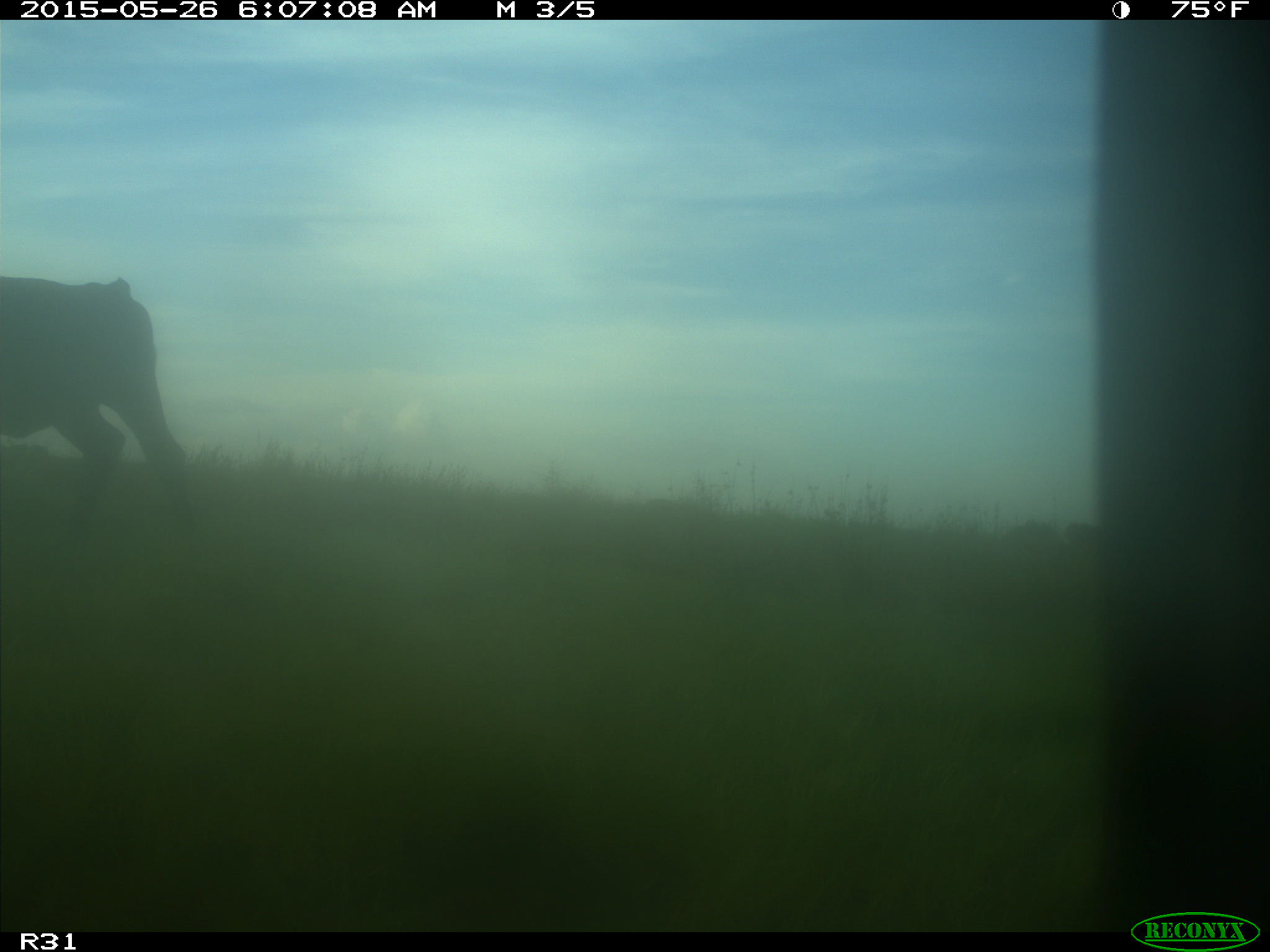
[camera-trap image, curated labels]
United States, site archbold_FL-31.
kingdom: Animalia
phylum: Chordata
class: Mammalia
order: Artiodactyla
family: Bovidae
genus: Bos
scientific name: Bos taurus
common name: domestic cow